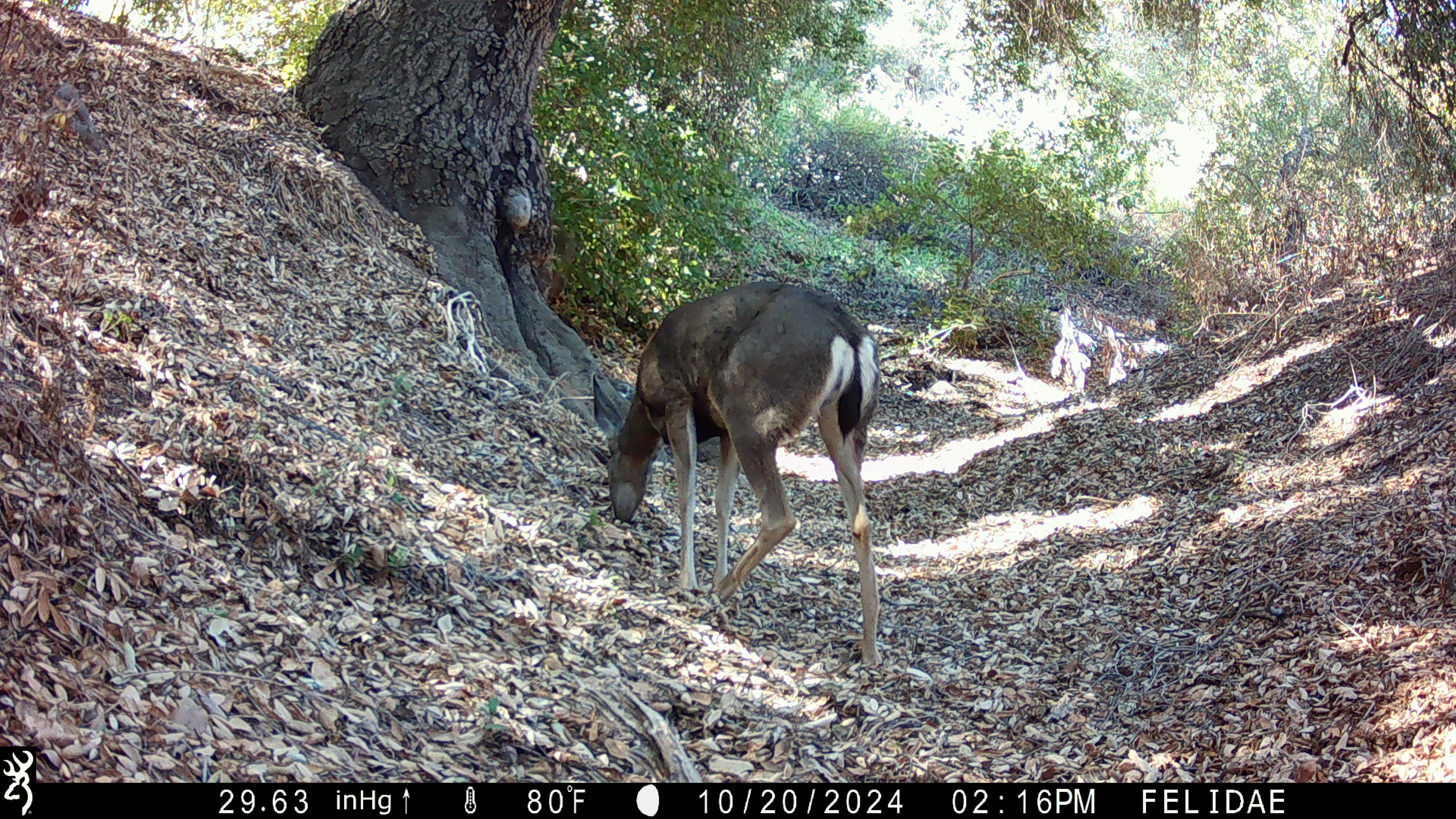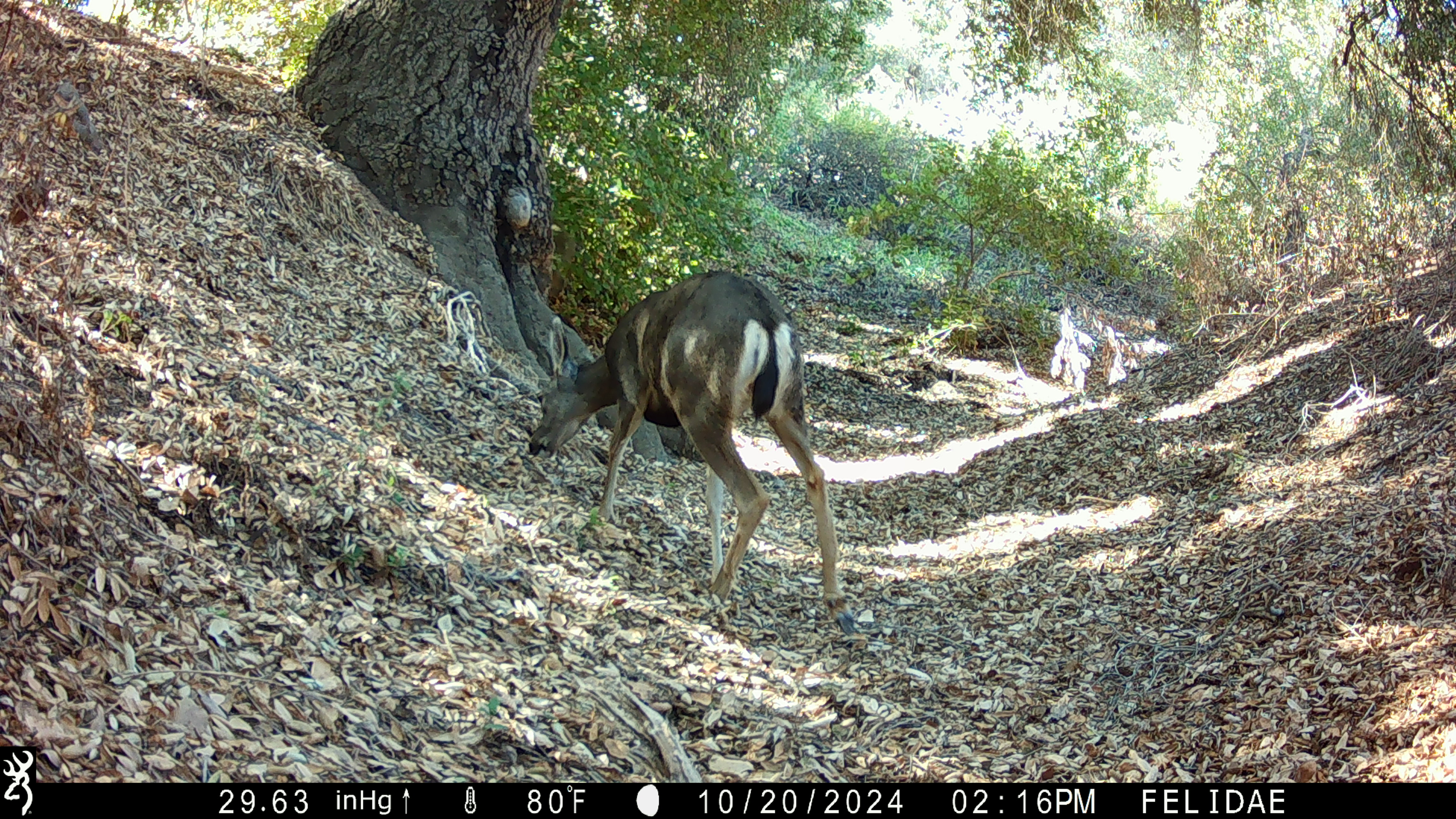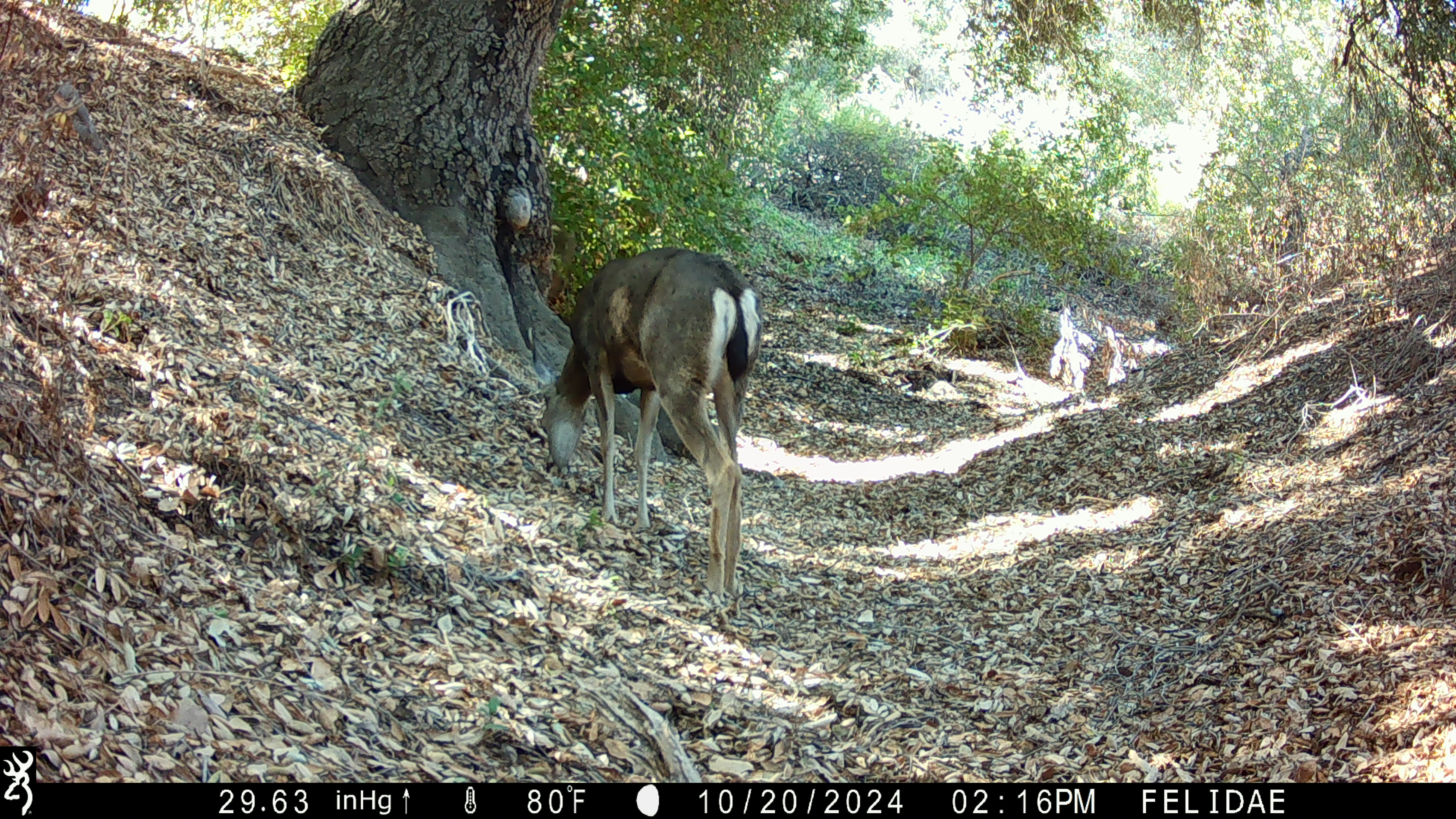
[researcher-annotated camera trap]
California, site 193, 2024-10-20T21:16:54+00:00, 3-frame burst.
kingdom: Animalia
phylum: Chordata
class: Mammalia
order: Artiodactyla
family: Cervidae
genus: Odocoileus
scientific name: Odocoileus hemionus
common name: mule deer